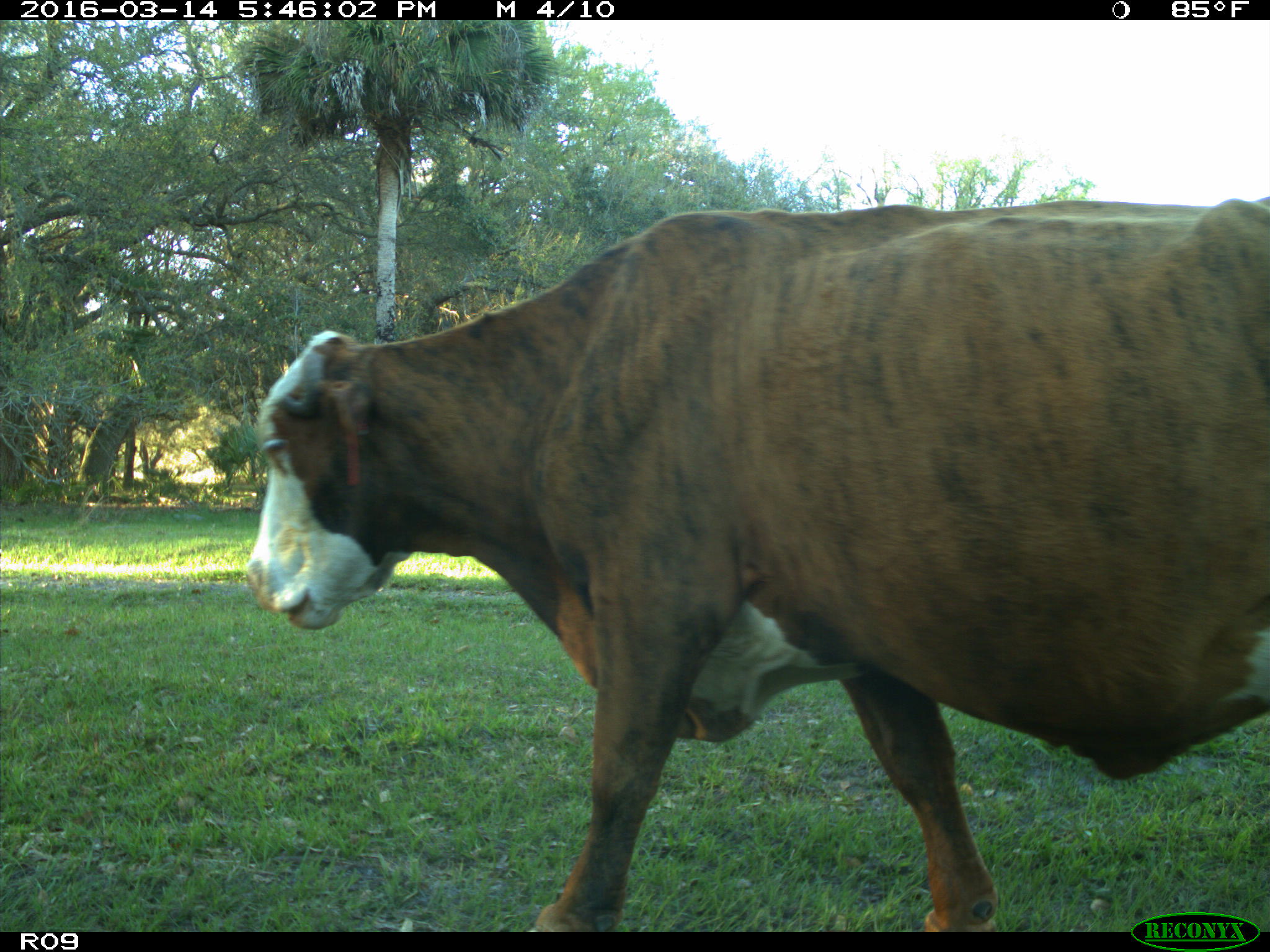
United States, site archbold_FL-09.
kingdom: Animalia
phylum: Chordata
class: Mammalia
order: Artiodactyla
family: Bovidae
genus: Bos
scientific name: Bos taurus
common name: domestic cow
Bos taurus (domestic cow).